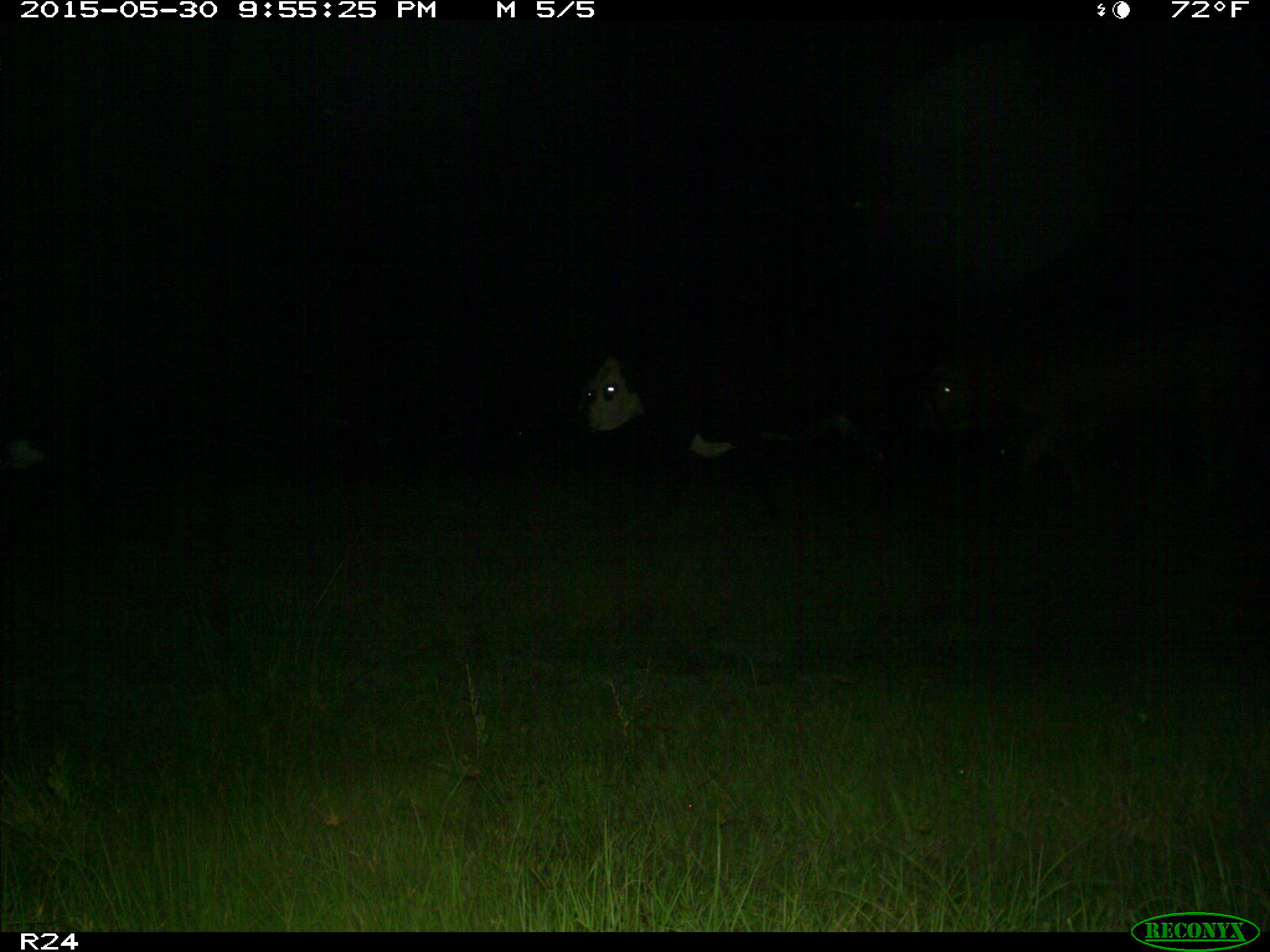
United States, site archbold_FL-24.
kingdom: Animalia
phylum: Chordata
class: Mammalia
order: Artiodactyla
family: Bovidae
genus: Bos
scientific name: Bos taurus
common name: domestic cow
Bos taurus (domestic cow).